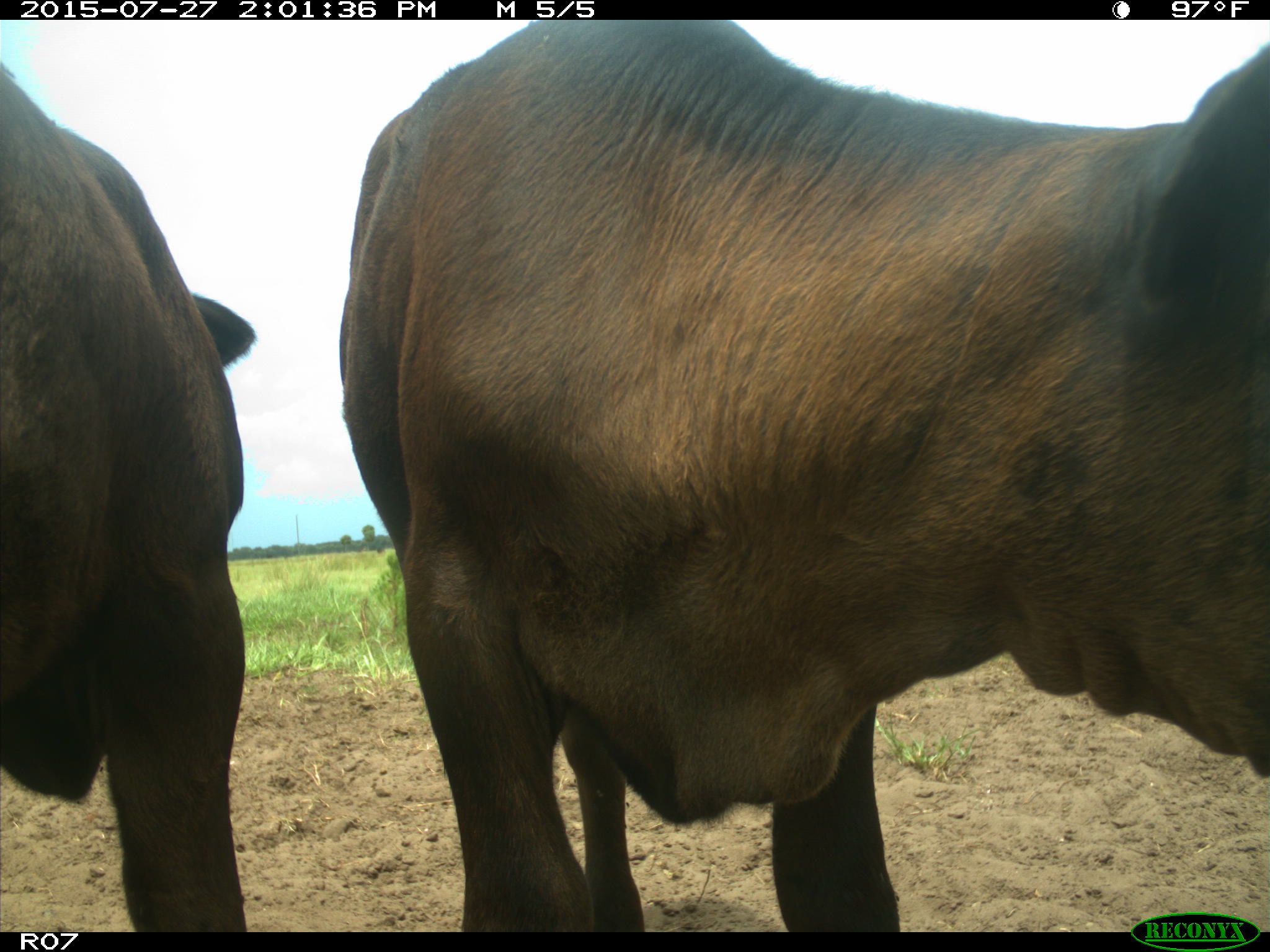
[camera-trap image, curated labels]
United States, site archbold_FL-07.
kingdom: Animalia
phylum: Chordata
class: Mammalia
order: Artiodactyla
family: Bovidae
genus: Bos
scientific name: Bos taurus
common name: domestic cow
Bos taurus (domestic cow).